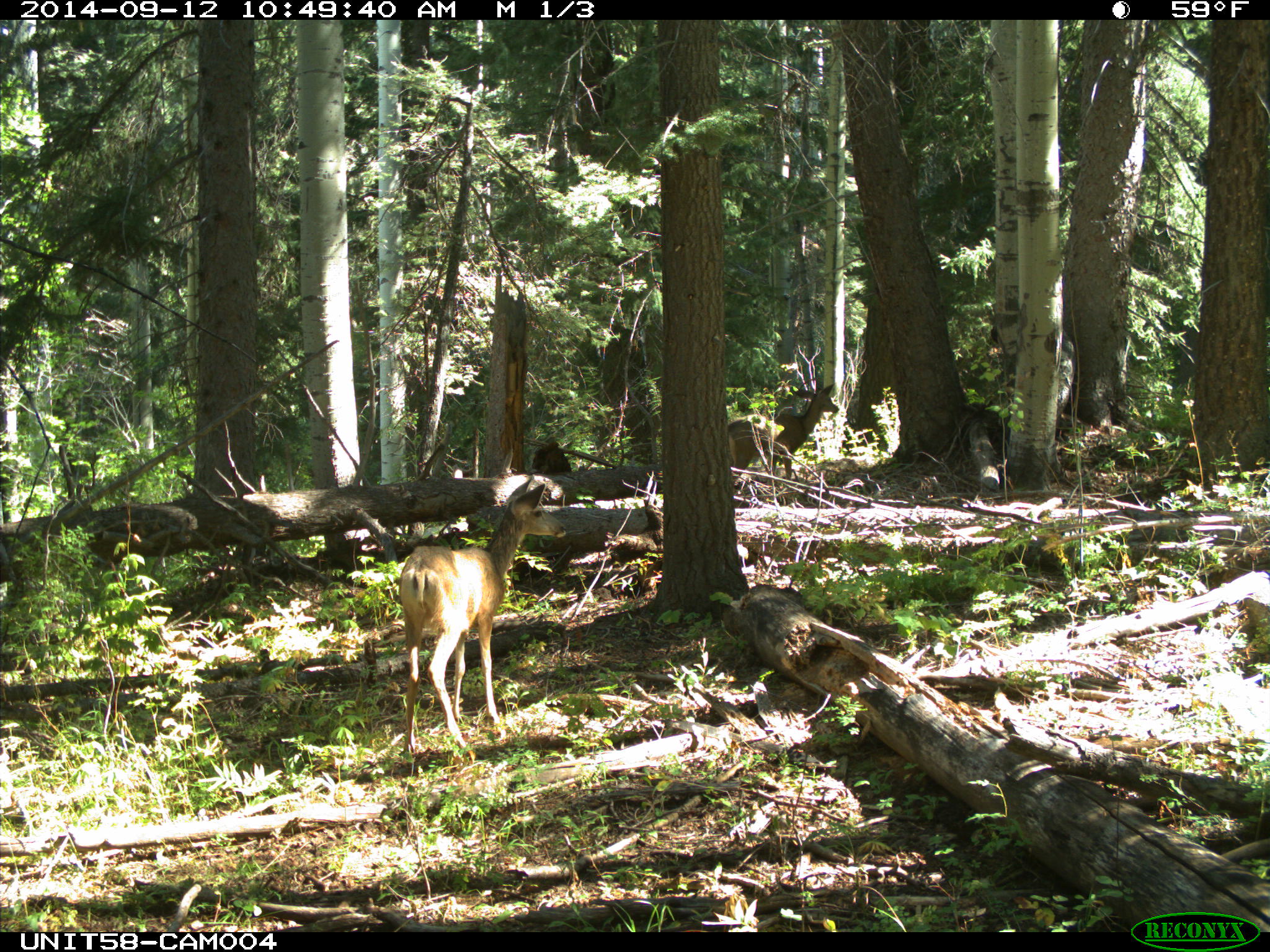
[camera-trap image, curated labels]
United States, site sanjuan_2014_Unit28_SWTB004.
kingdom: Animalia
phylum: Chordata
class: Mammalia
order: Artiodactyla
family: Cervidae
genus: Odocoileus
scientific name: Odocoileus hemionus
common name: mule deer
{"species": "Odocoileus hemionus (mule deer)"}